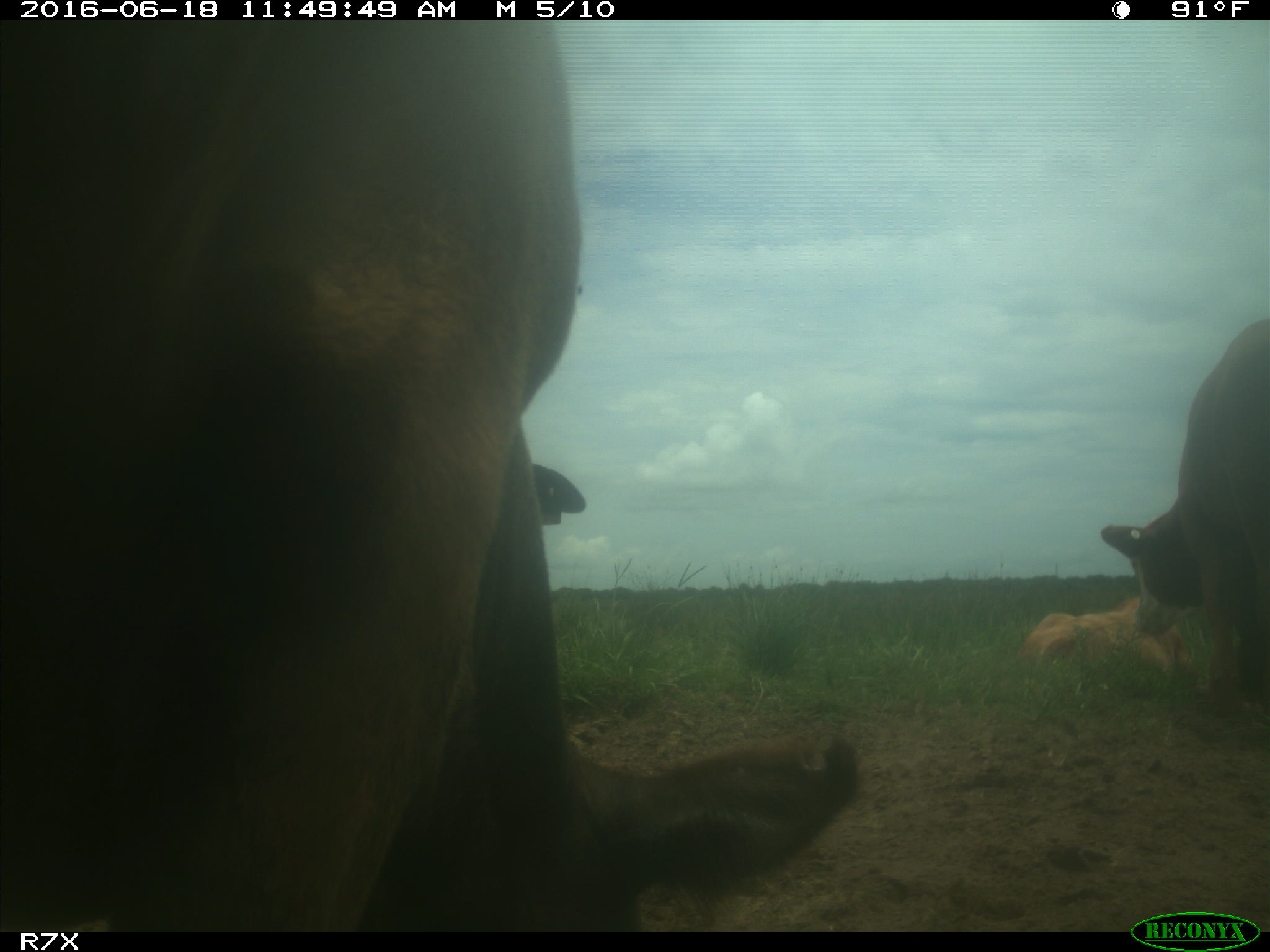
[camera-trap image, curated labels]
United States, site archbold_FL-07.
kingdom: Animalia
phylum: Chordata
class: Mammalia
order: Artiodactyla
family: Bovidae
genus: Bos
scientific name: Bos taurus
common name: domestic cow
Bos taurus (domestic cow).